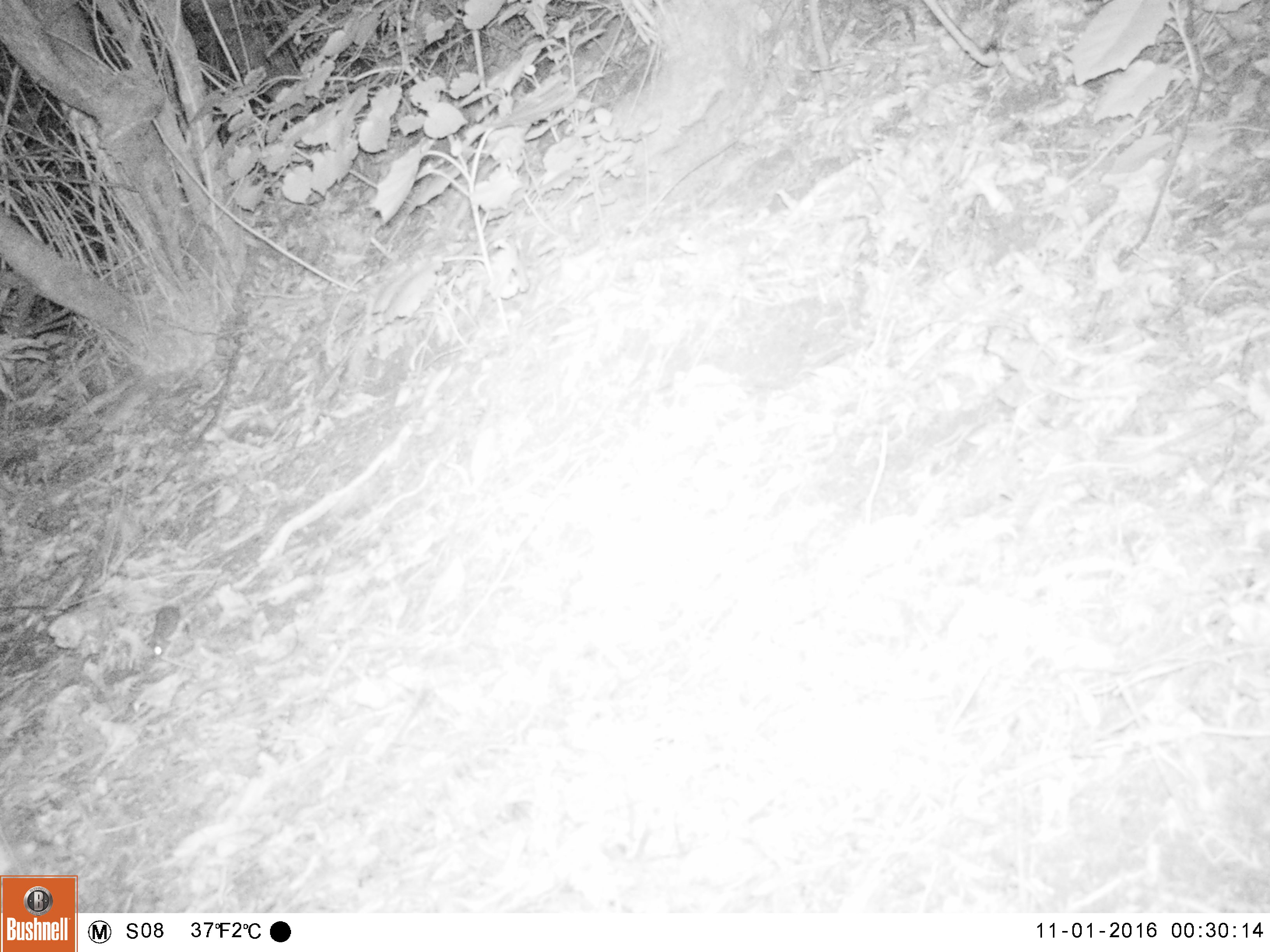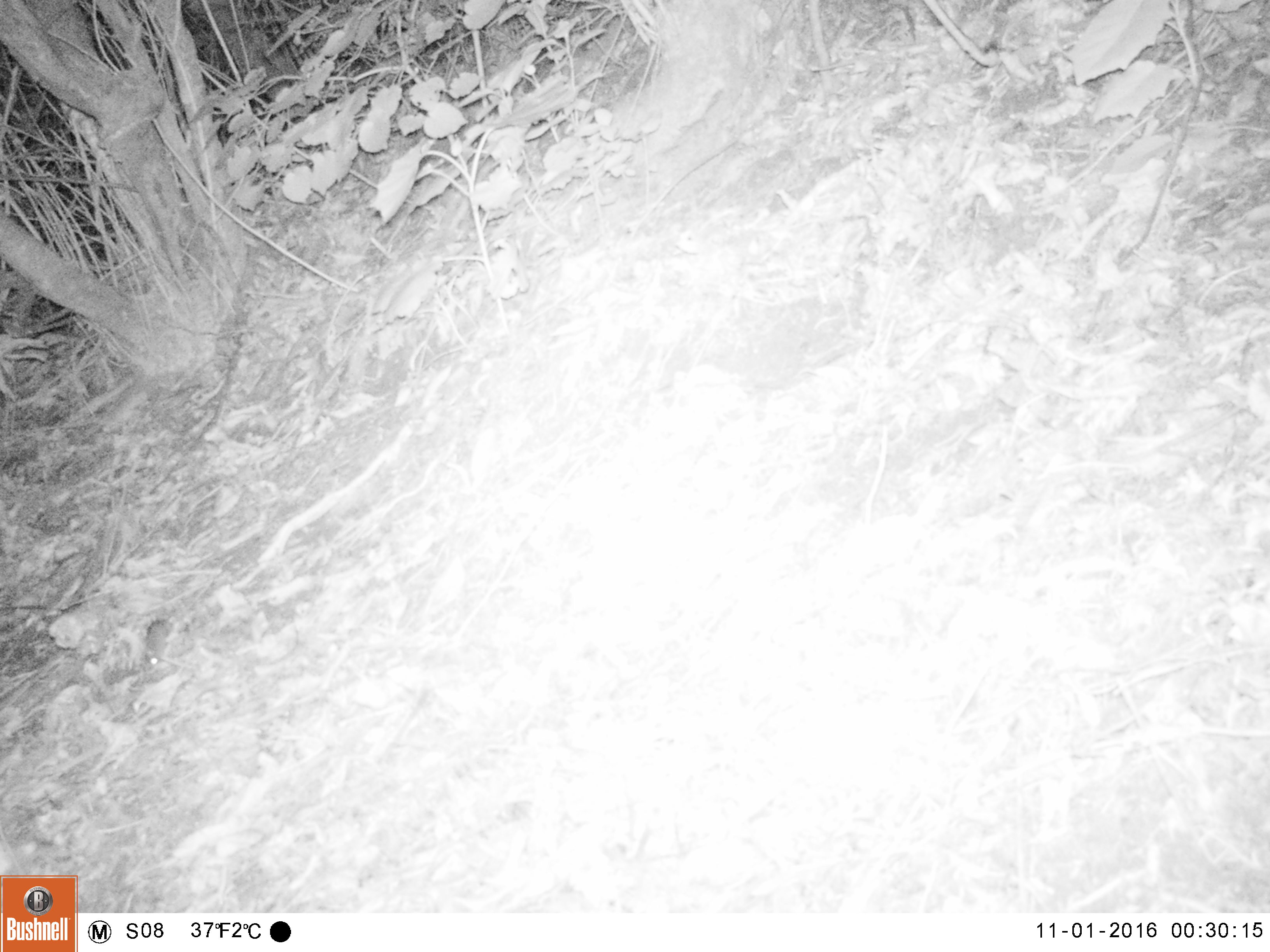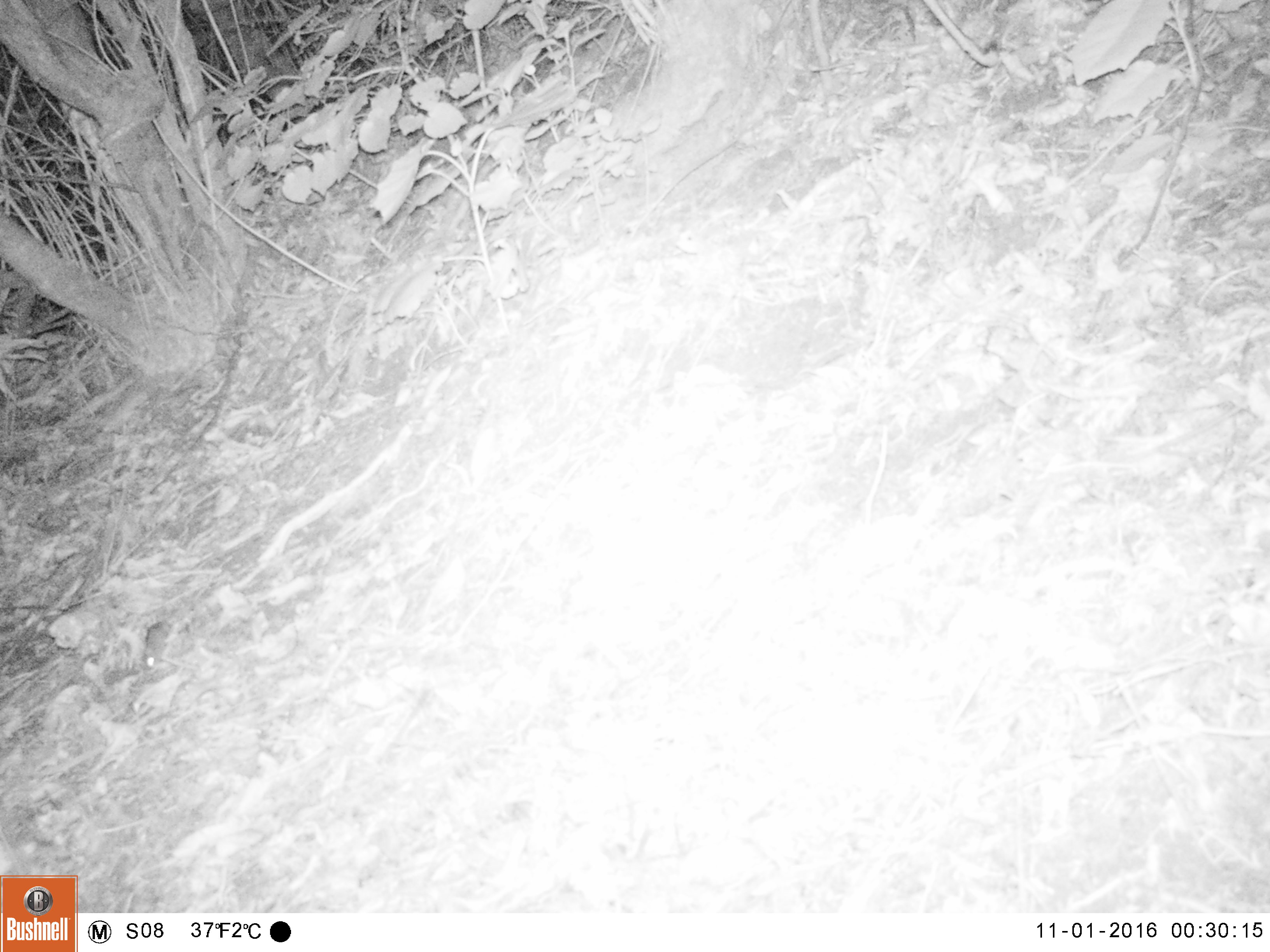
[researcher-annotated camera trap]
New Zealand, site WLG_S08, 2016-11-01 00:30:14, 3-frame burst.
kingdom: Animalia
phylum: Chordata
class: Mammalia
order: Rodentia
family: Muridae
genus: Mus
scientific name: Mus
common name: mouse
Mouse (Mus).